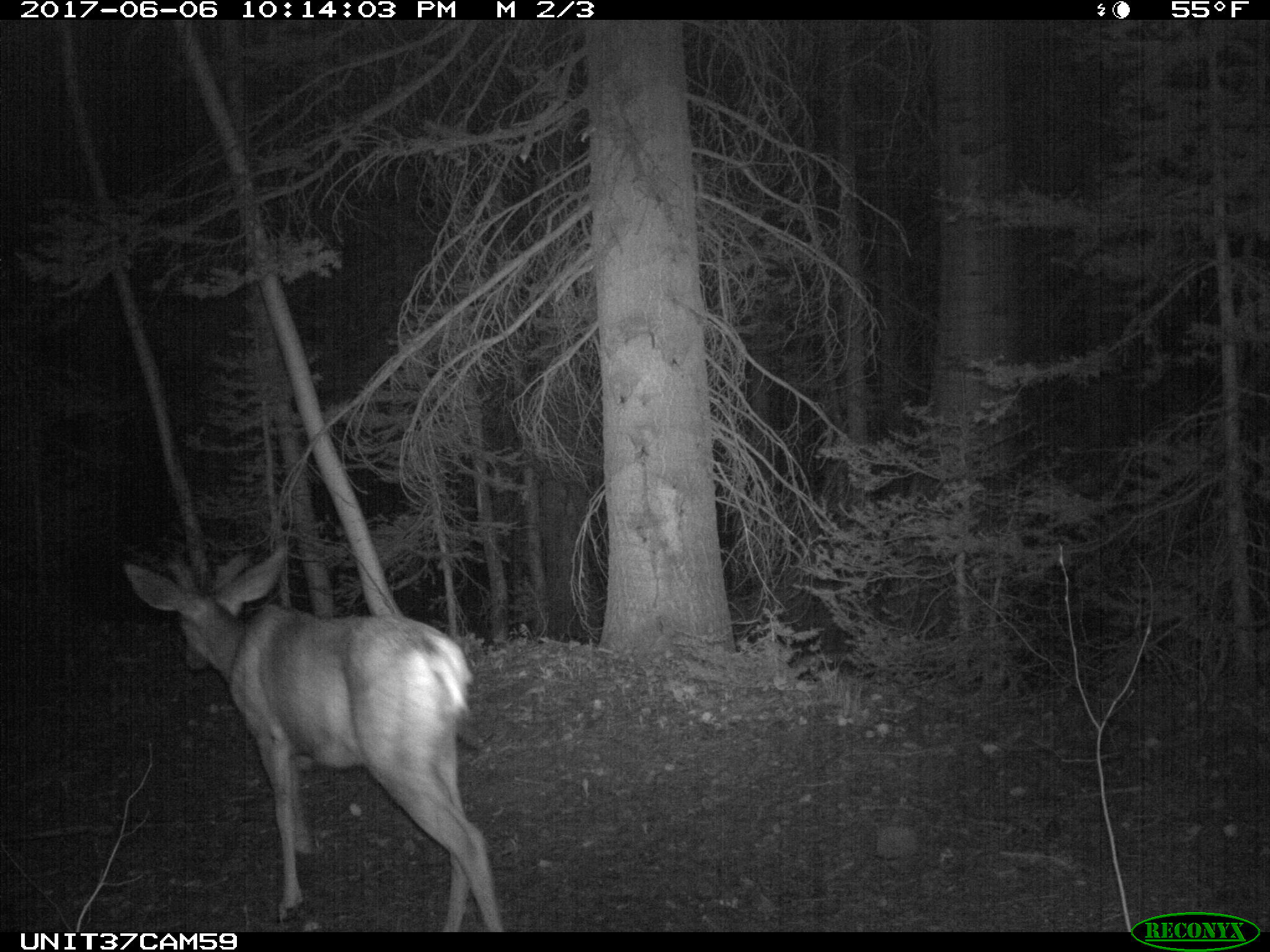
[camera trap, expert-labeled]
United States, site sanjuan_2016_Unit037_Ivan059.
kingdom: Animalia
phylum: Chordata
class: Mammalia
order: Artiodactyla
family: Cervidae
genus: Odocoileus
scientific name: Odocoileus hemionus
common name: mule deer